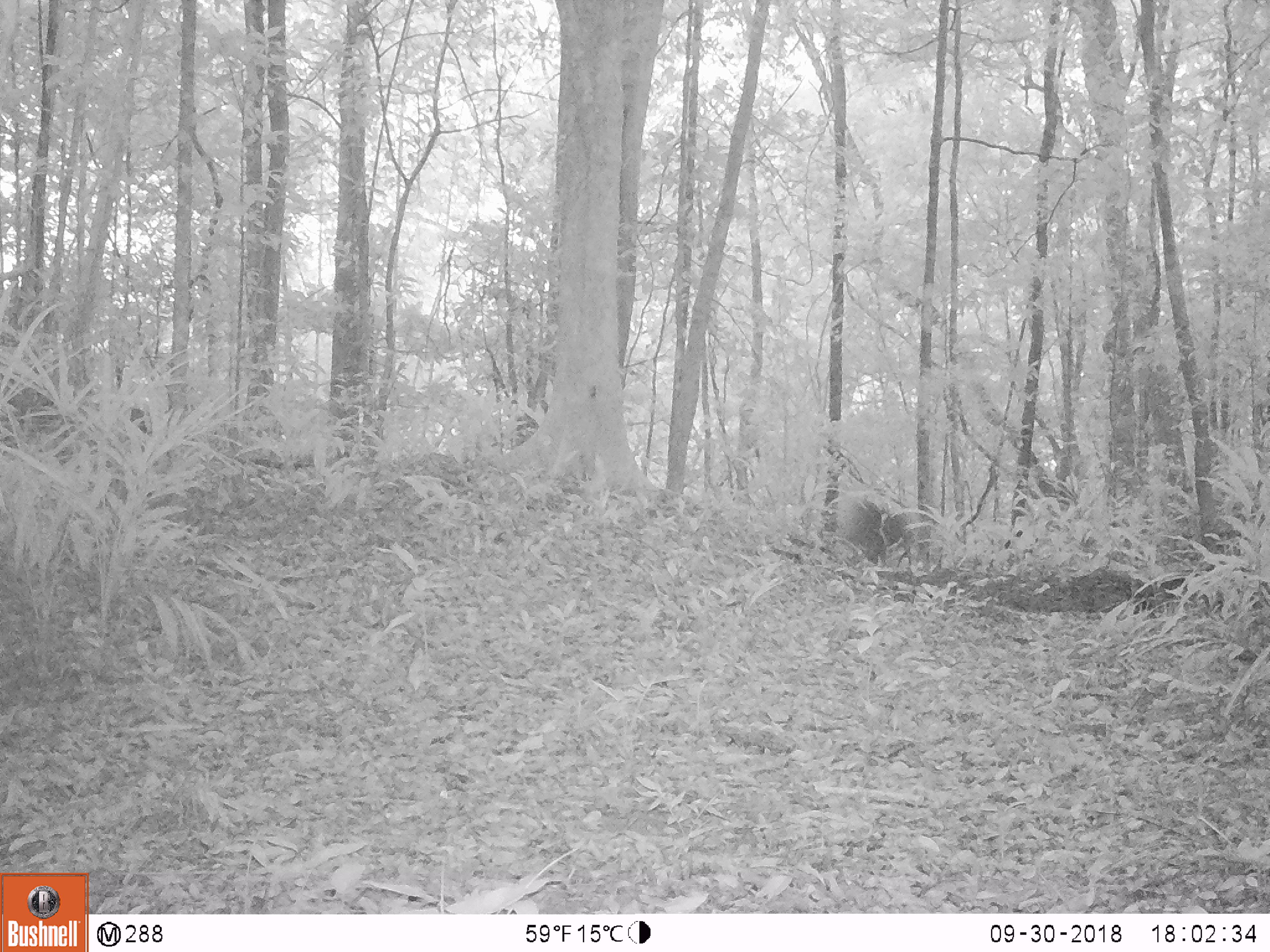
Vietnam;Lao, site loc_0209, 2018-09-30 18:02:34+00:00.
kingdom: Animalia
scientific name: Animalia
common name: animal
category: unidentified animal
Unidentified animal (animal) (Animalia). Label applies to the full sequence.